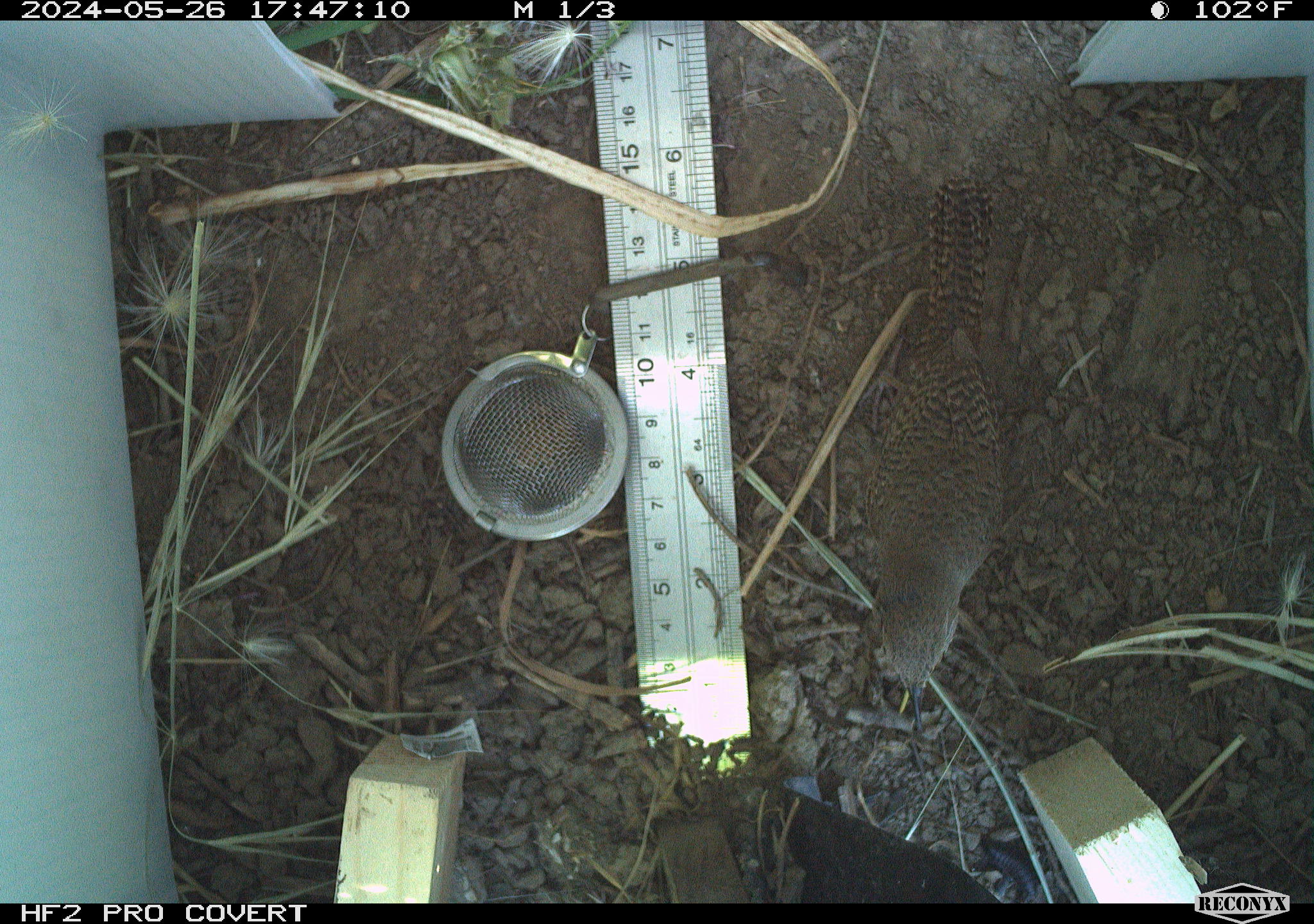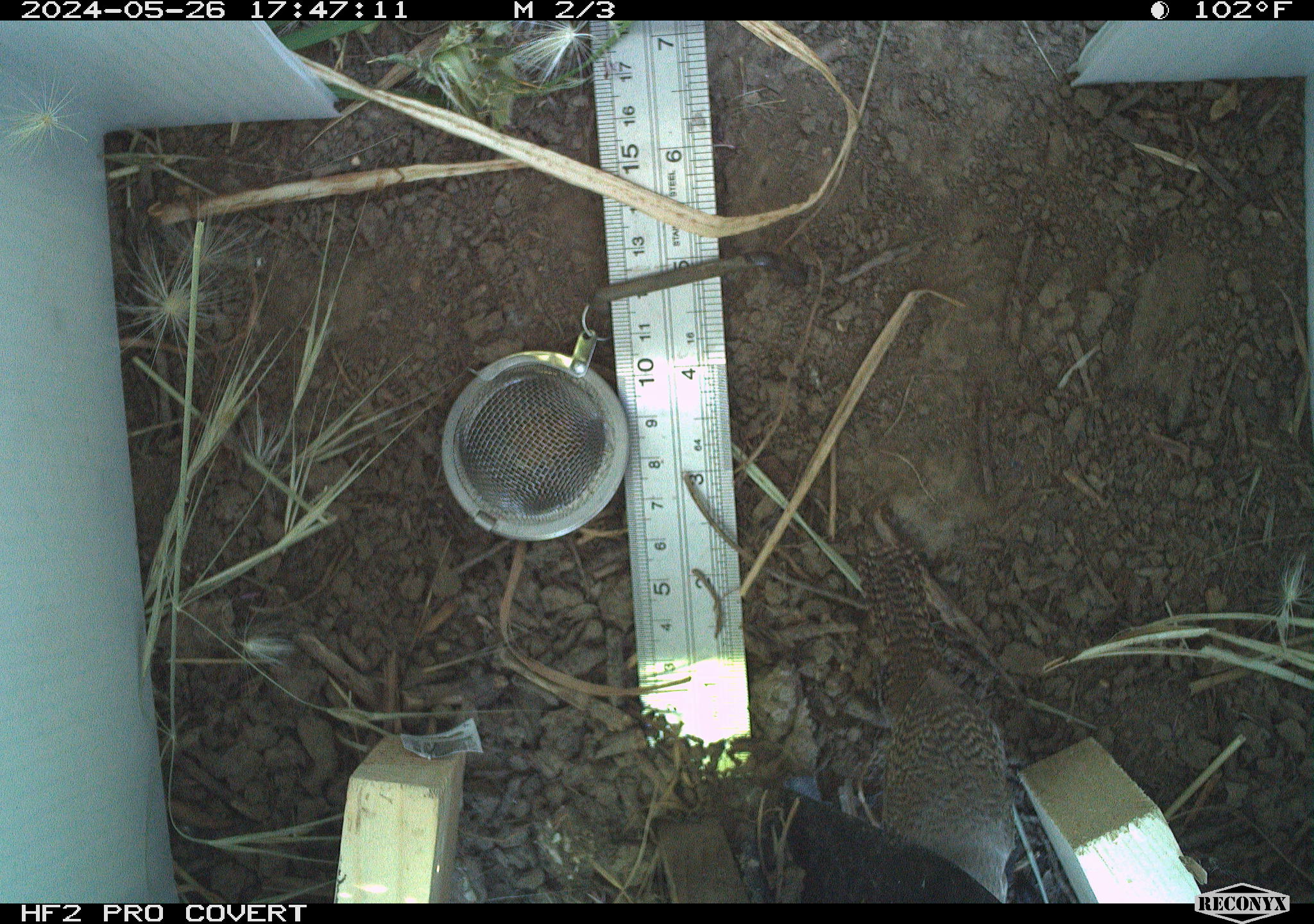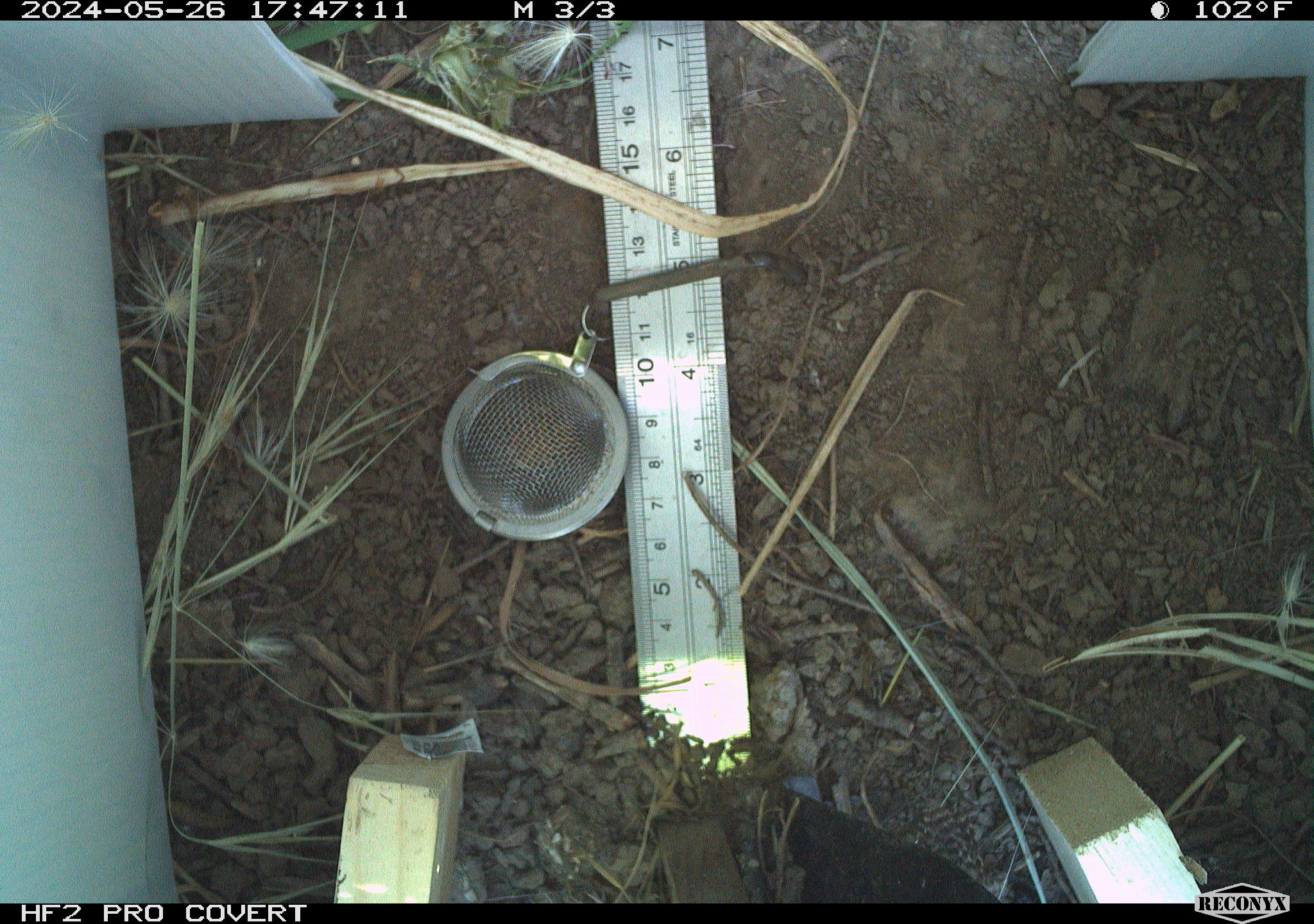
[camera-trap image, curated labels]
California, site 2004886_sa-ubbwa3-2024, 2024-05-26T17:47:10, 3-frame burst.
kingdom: Animalia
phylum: Chordata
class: Aves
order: Passeriformes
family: Troglodytidae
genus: Troglodytes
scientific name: Troglodytes aedon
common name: house wren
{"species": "house wren (Troglodytes aedon)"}